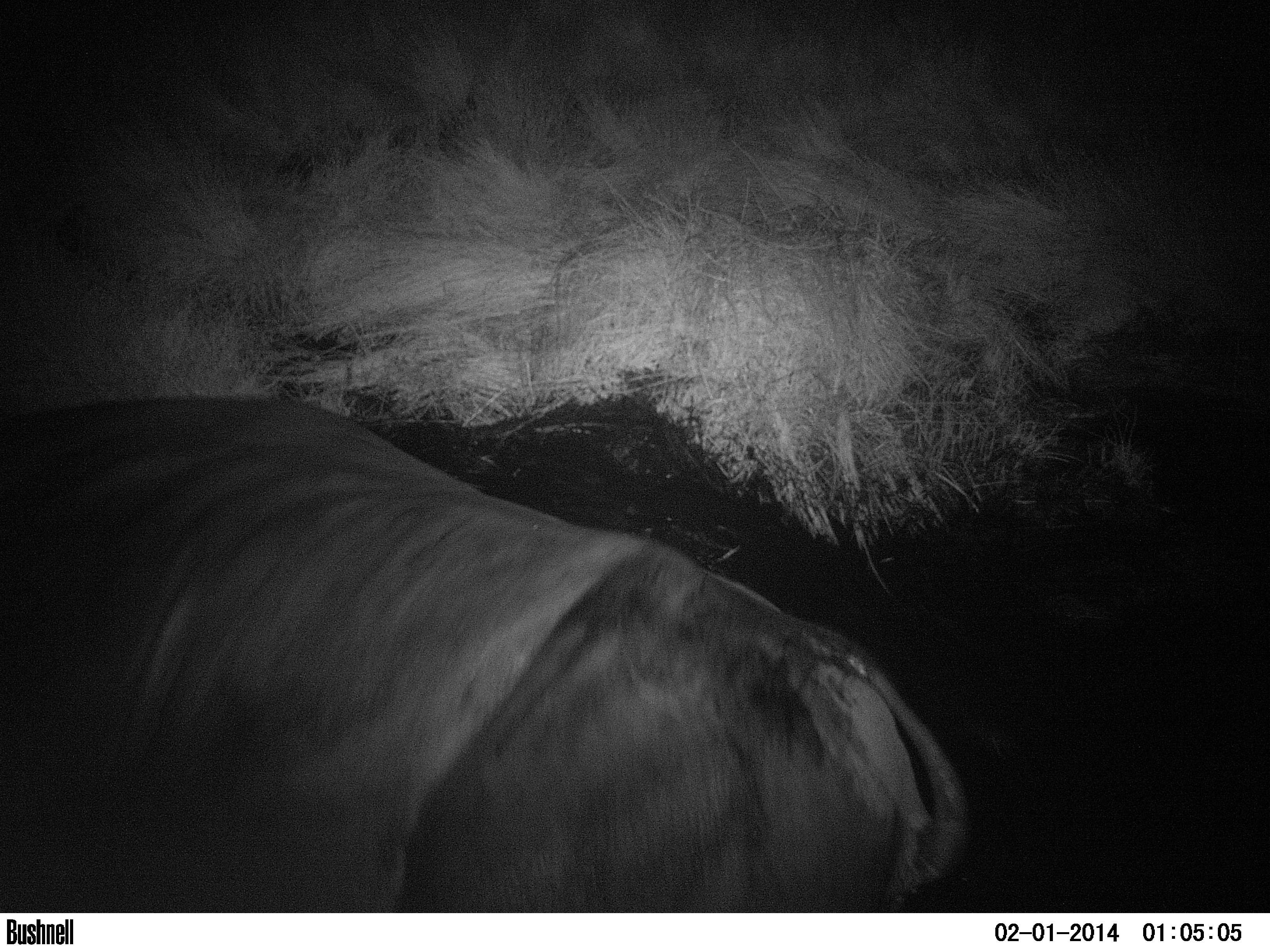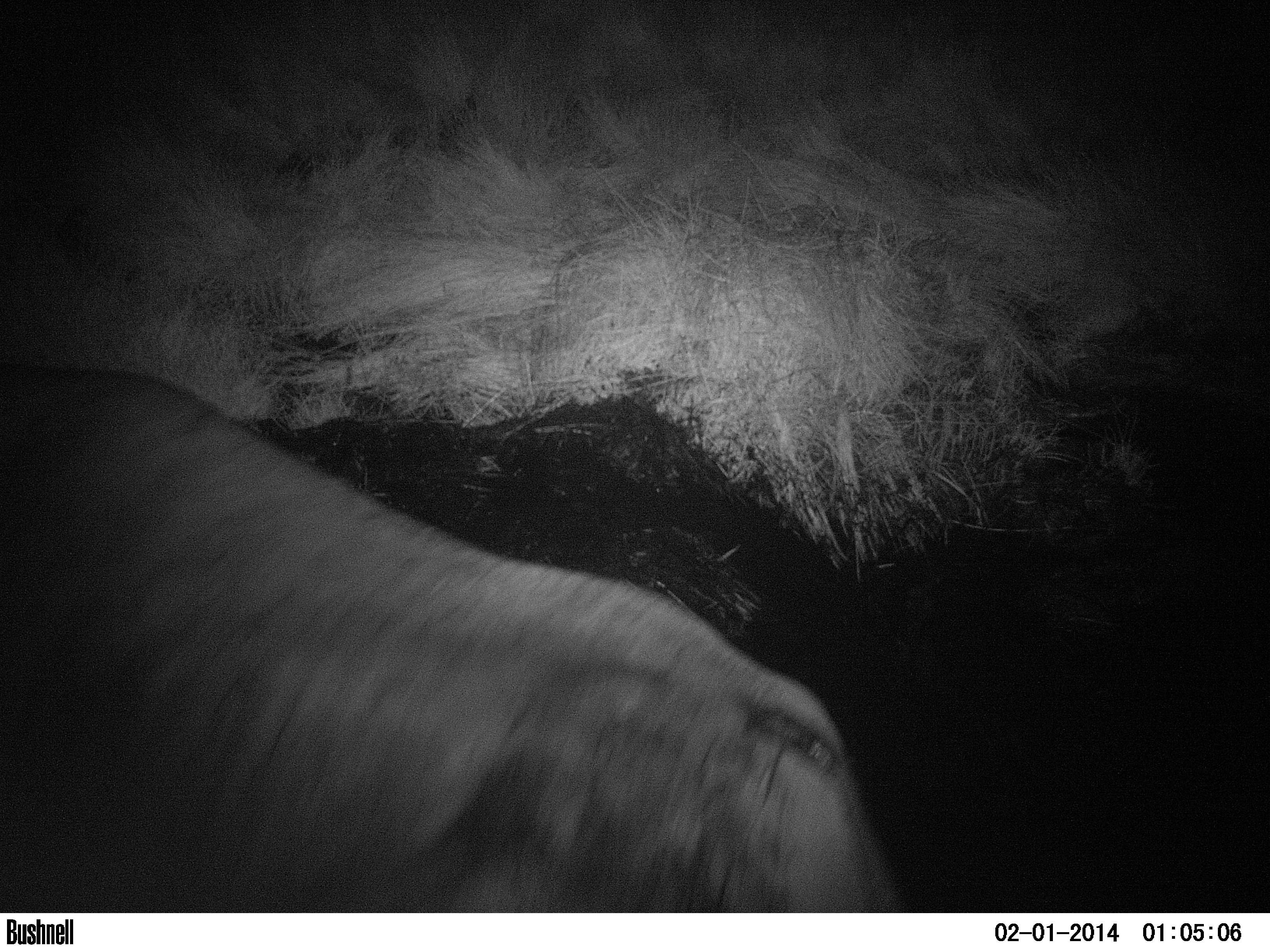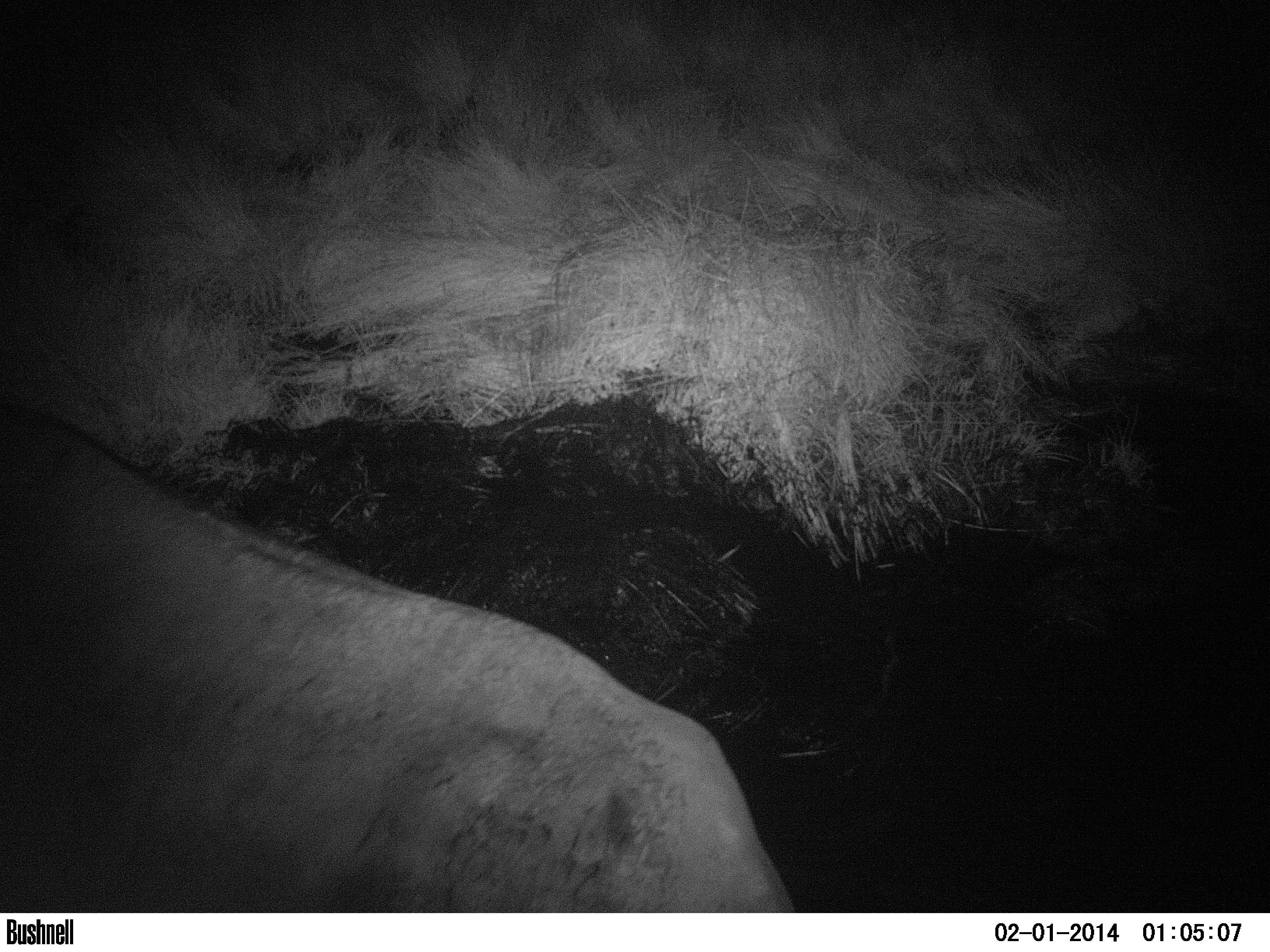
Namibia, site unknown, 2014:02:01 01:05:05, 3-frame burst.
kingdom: Animalia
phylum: Chordata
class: Mammalia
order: Perissodactyla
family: Rhinocerotidae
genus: Diceros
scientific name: Diceros bicornis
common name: black rhinoceros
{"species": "Diceros bicornis (black rhinoceros)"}